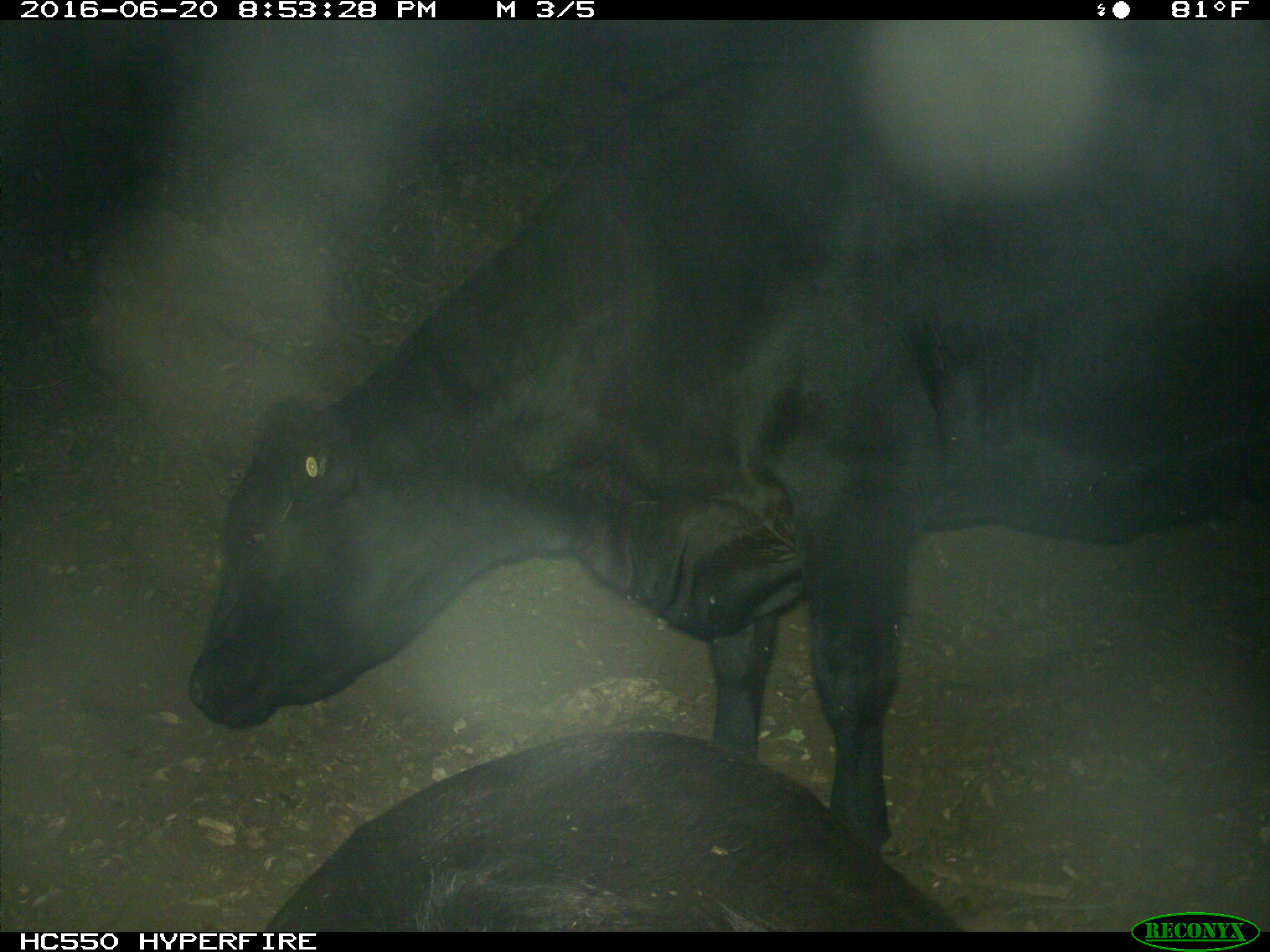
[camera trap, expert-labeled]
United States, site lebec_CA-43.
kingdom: Animalia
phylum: Chordata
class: Mammalia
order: Artiodactyla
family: Bovidae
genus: Bos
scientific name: Bos taurus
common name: domestic cow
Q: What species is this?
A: Bos taurus (domestic cow).